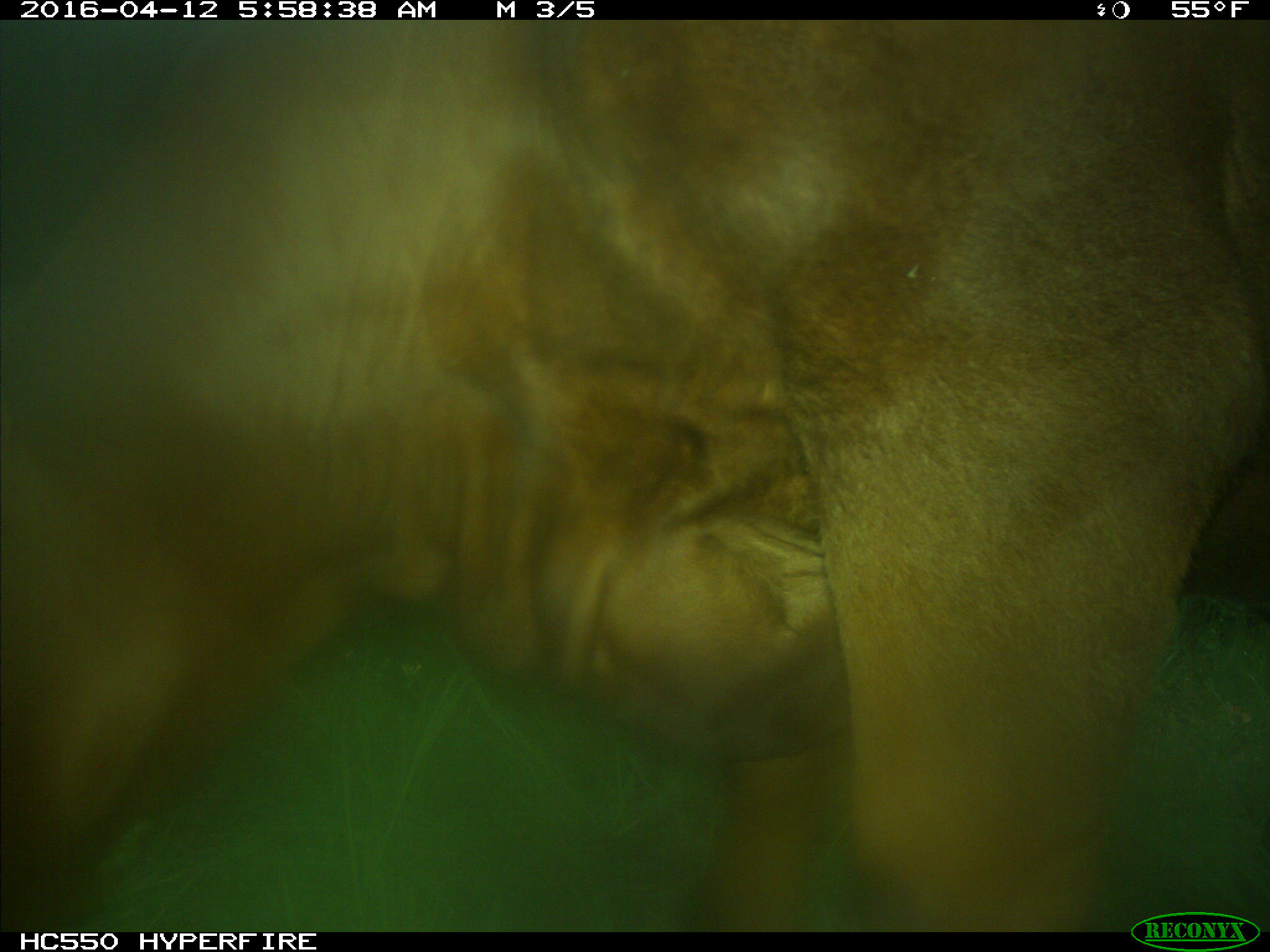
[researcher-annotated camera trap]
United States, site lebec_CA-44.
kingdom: Animalia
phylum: Chordata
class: Mammalia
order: Artiodactyla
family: Bovidae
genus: Bos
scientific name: Bos taurus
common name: domestic cow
Bos taurus (domestic cow).